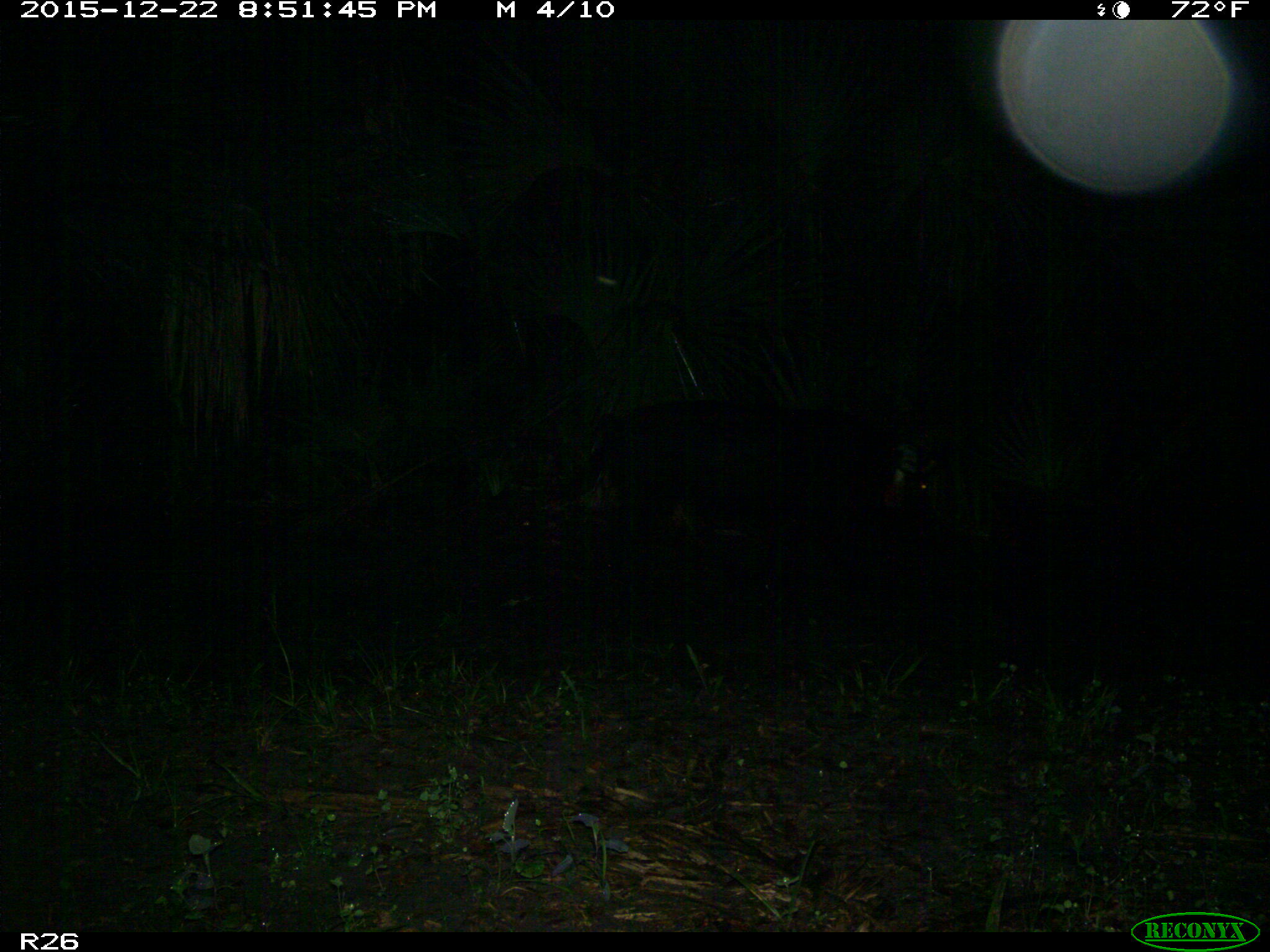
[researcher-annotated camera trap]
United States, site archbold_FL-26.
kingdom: Animalia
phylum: Chordata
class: Mammalia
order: Artiodactyla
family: Suidae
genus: Sus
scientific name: Sus scrofa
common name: wild boar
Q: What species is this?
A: Sus scrofa (wild boar).